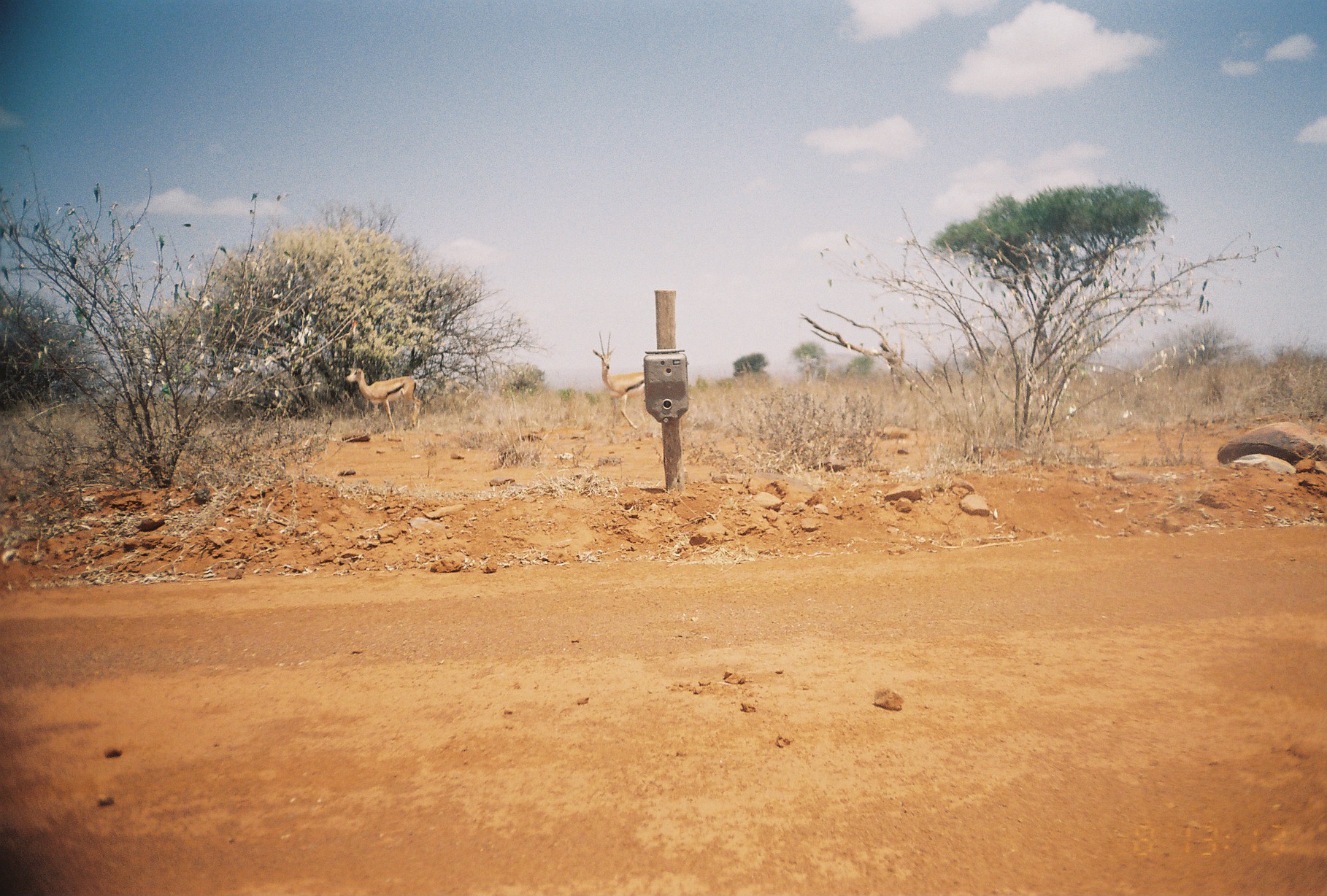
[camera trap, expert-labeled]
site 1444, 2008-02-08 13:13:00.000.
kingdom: Animalia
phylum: Chordata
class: Mammalia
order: Artiodactyla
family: Bovidae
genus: Nanger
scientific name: Nanger granti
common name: grant's gazelle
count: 2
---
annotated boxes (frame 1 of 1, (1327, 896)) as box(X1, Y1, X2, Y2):
nanger granti: box(344, 364, 424, 436); box(591, 328, 643, 434)